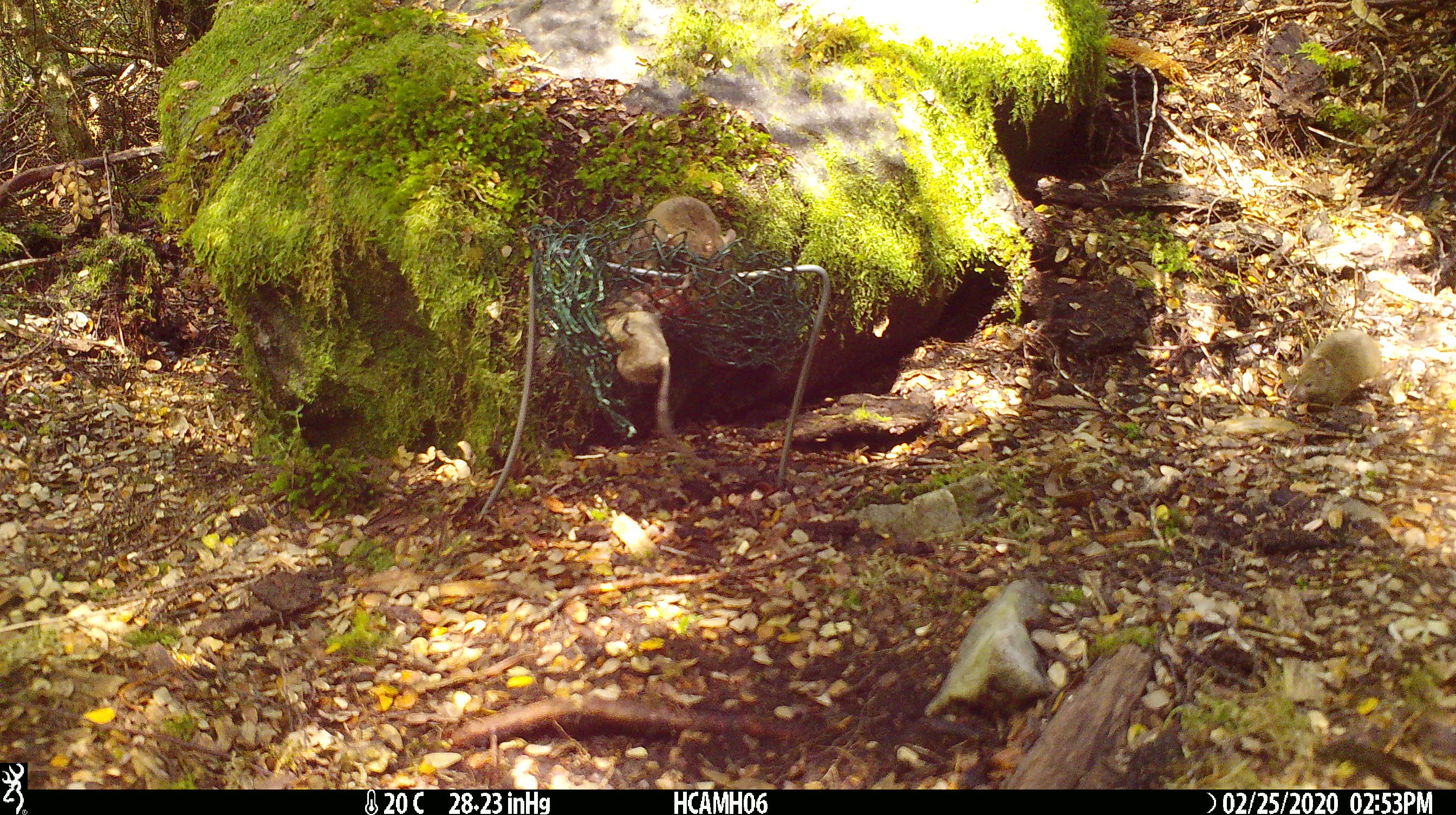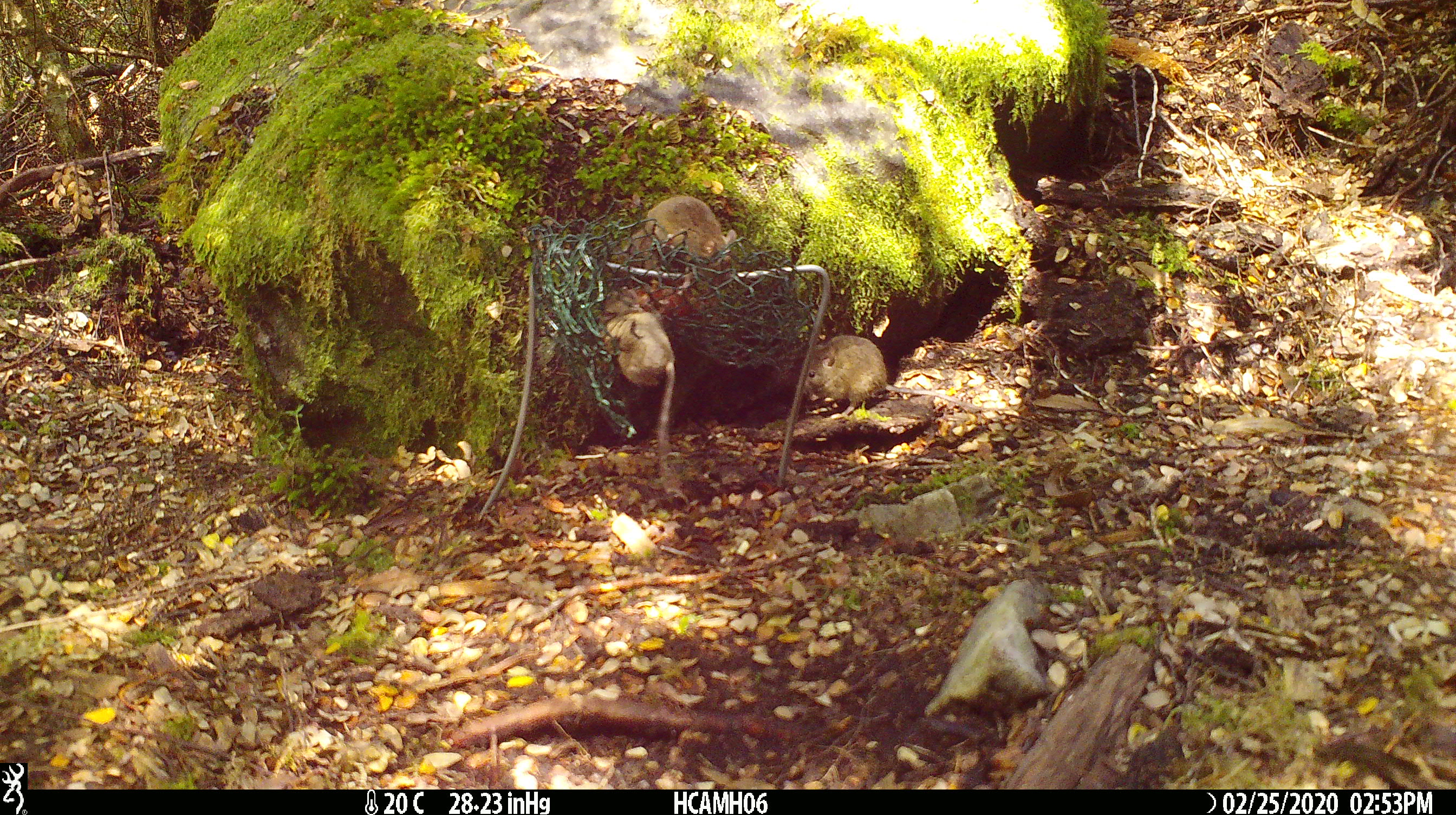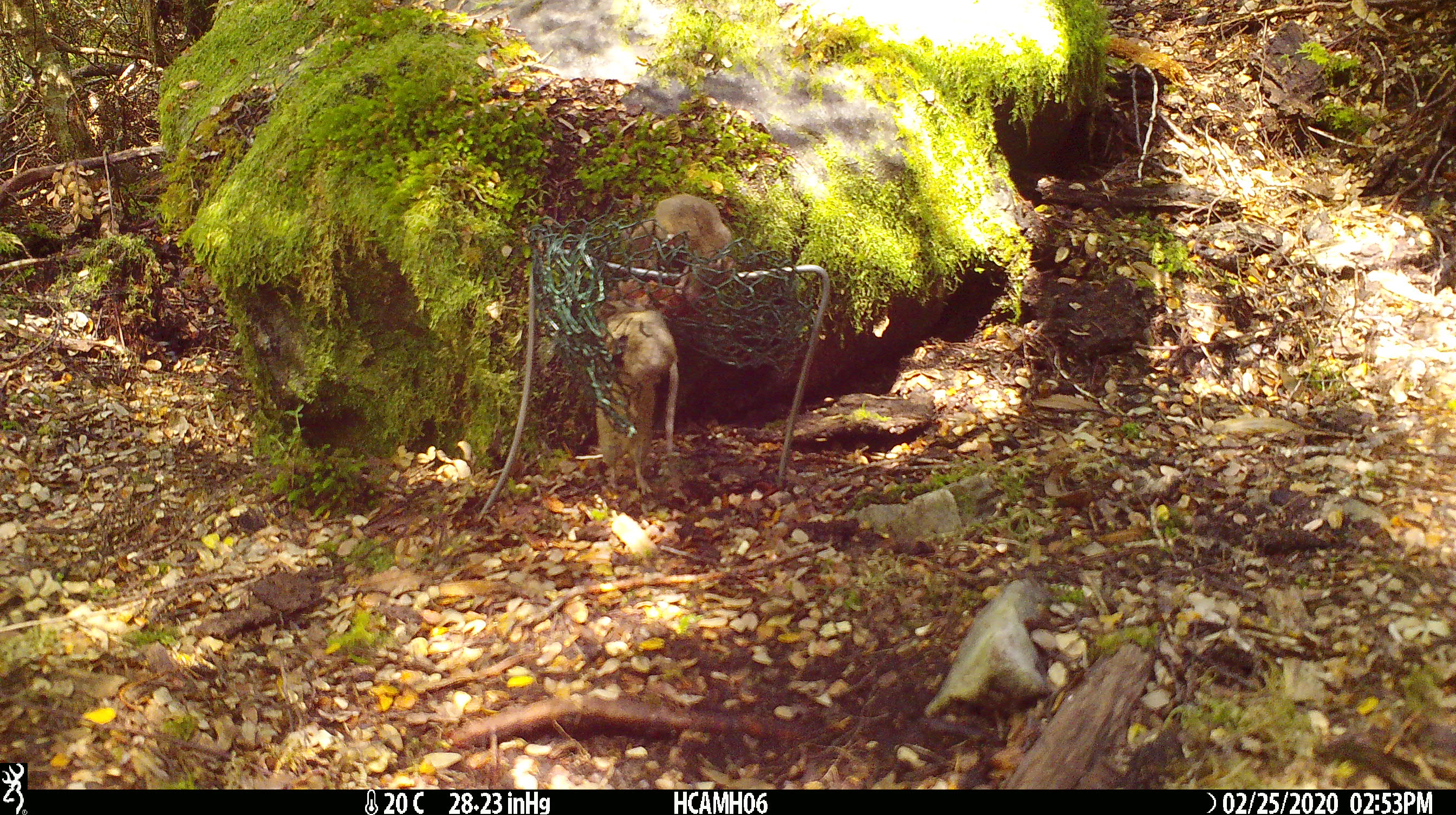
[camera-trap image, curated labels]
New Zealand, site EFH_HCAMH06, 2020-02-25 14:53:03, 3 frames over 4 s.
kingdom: Animalia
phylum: Chordata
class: Mammalia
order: Rodentia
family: Muridae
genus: Mus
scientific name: Mus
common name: mouse